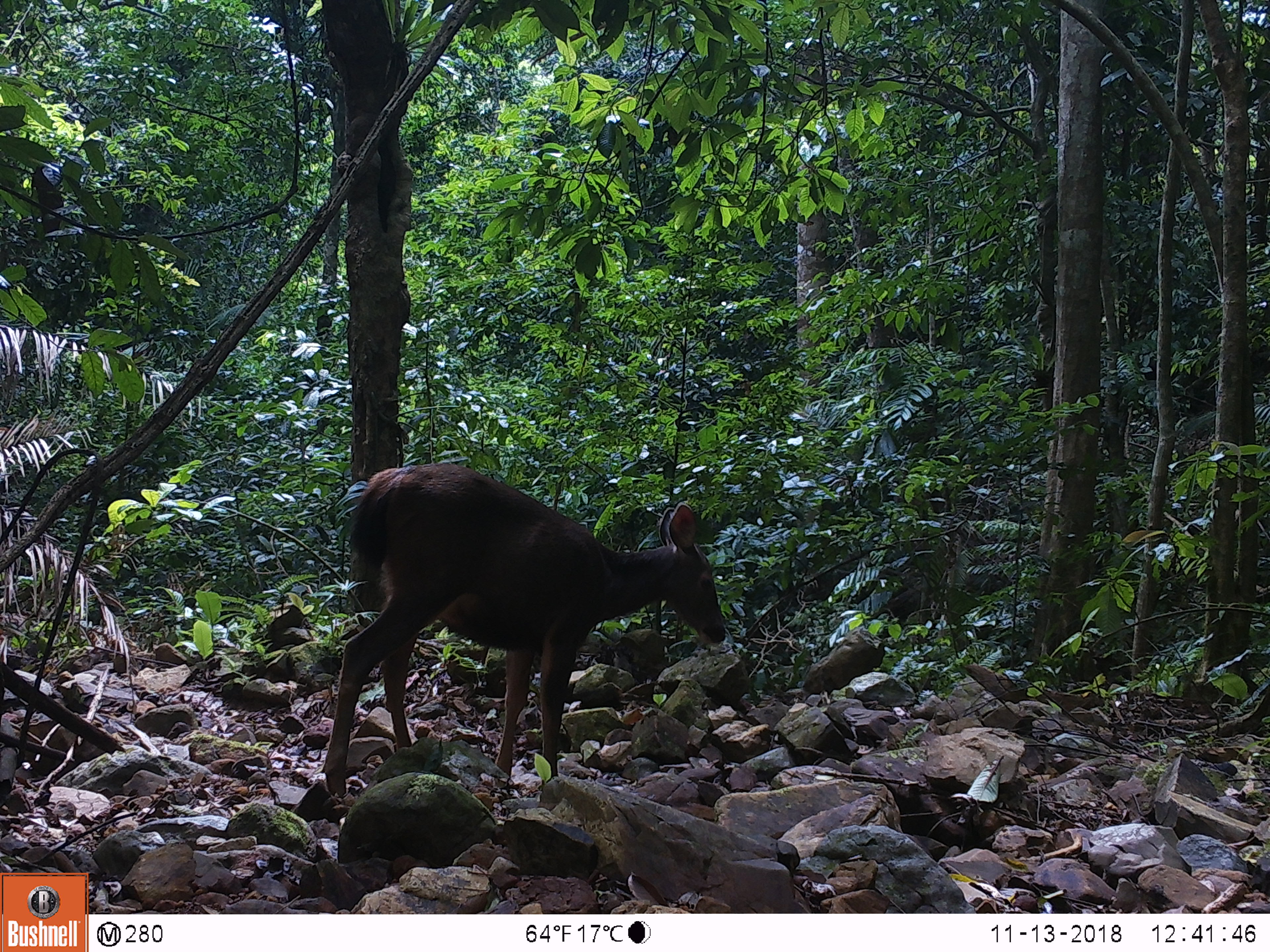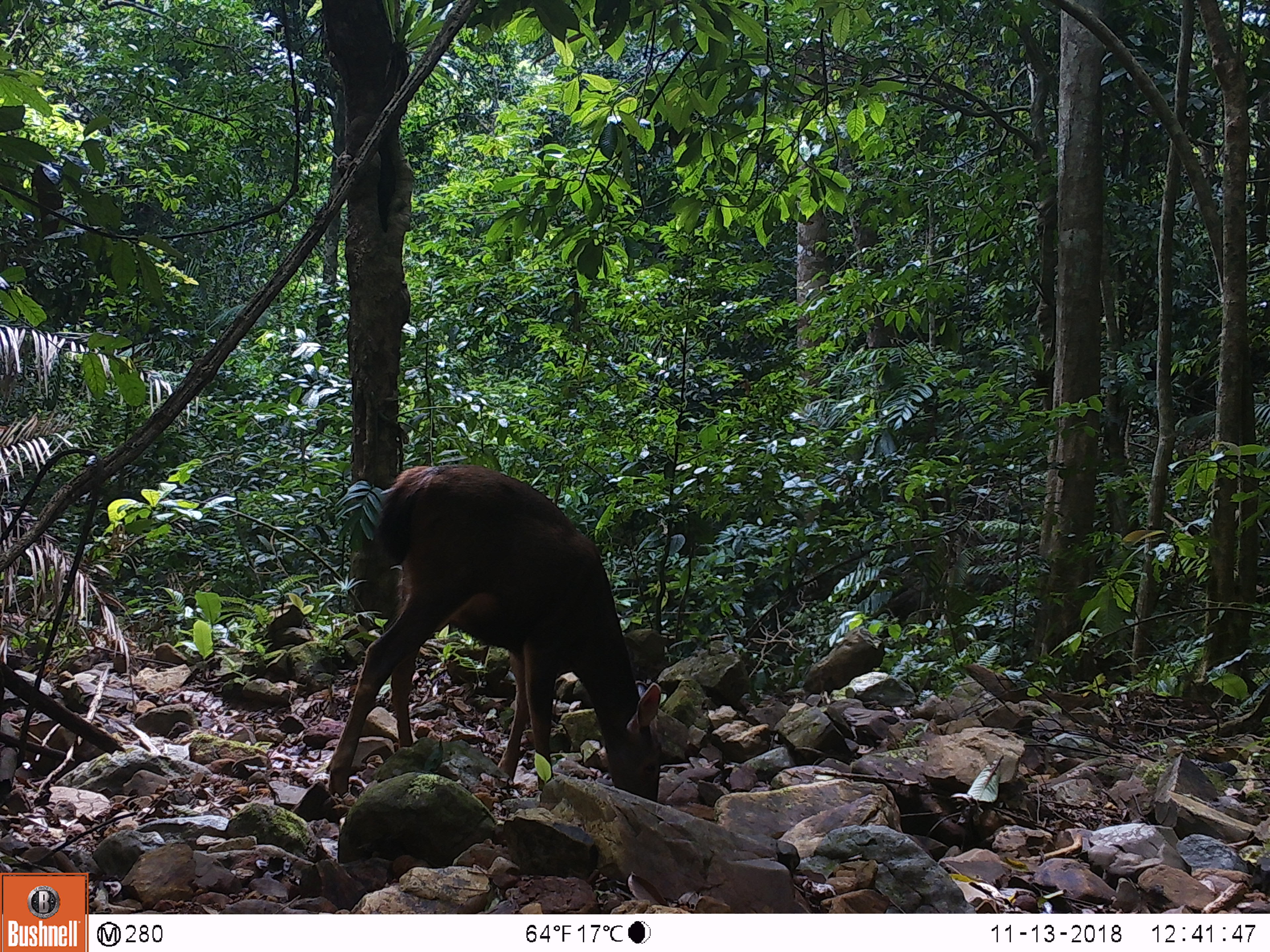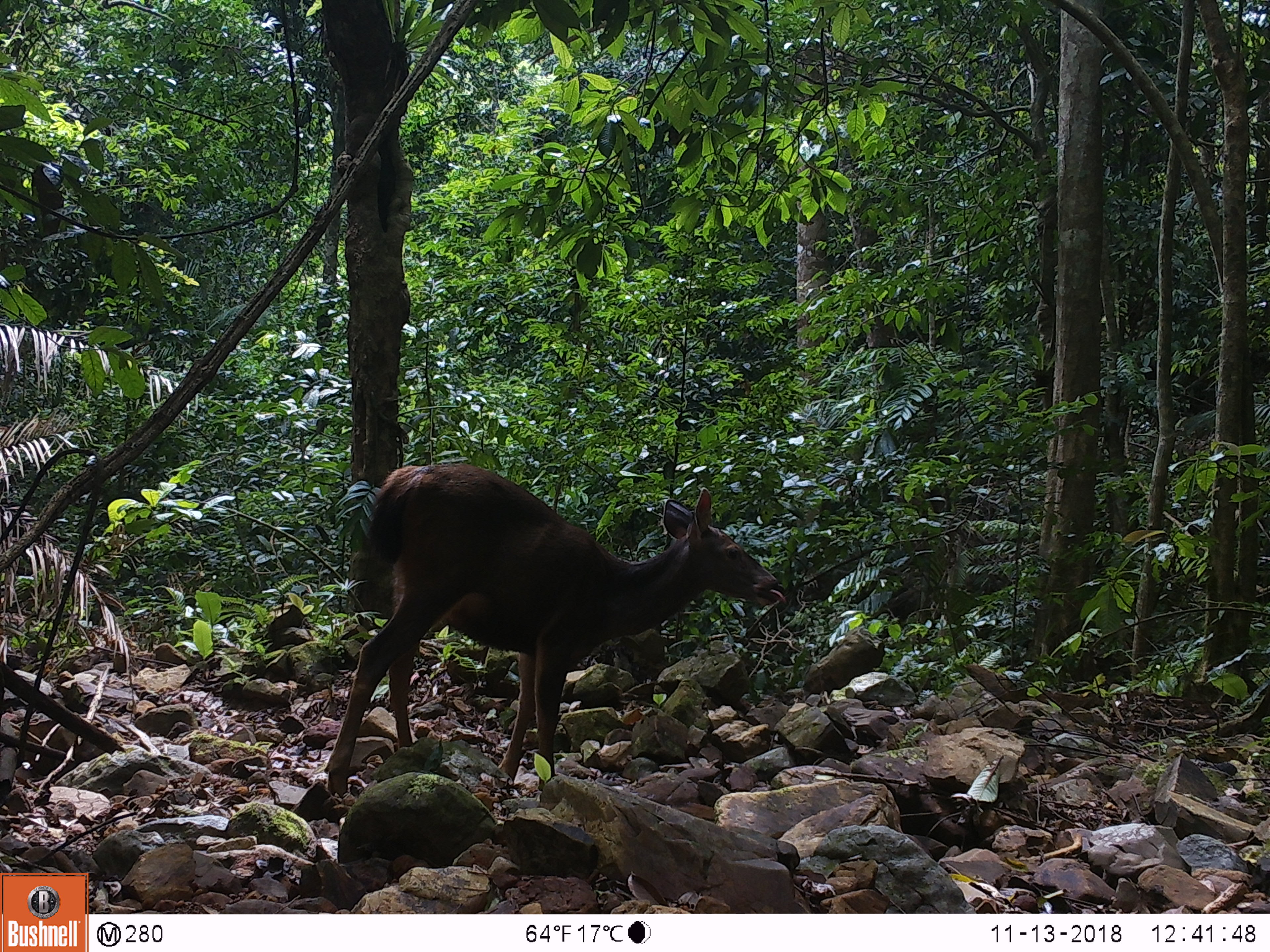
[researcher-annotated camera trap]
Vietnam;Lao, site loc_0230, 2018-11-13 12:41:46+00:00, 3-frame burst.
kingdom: Animalia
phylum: Chordata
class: Mammalia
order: Artiodactyla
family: Cervidae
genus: Rusa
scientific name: Rusa unicolor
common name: sambar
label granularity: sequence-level